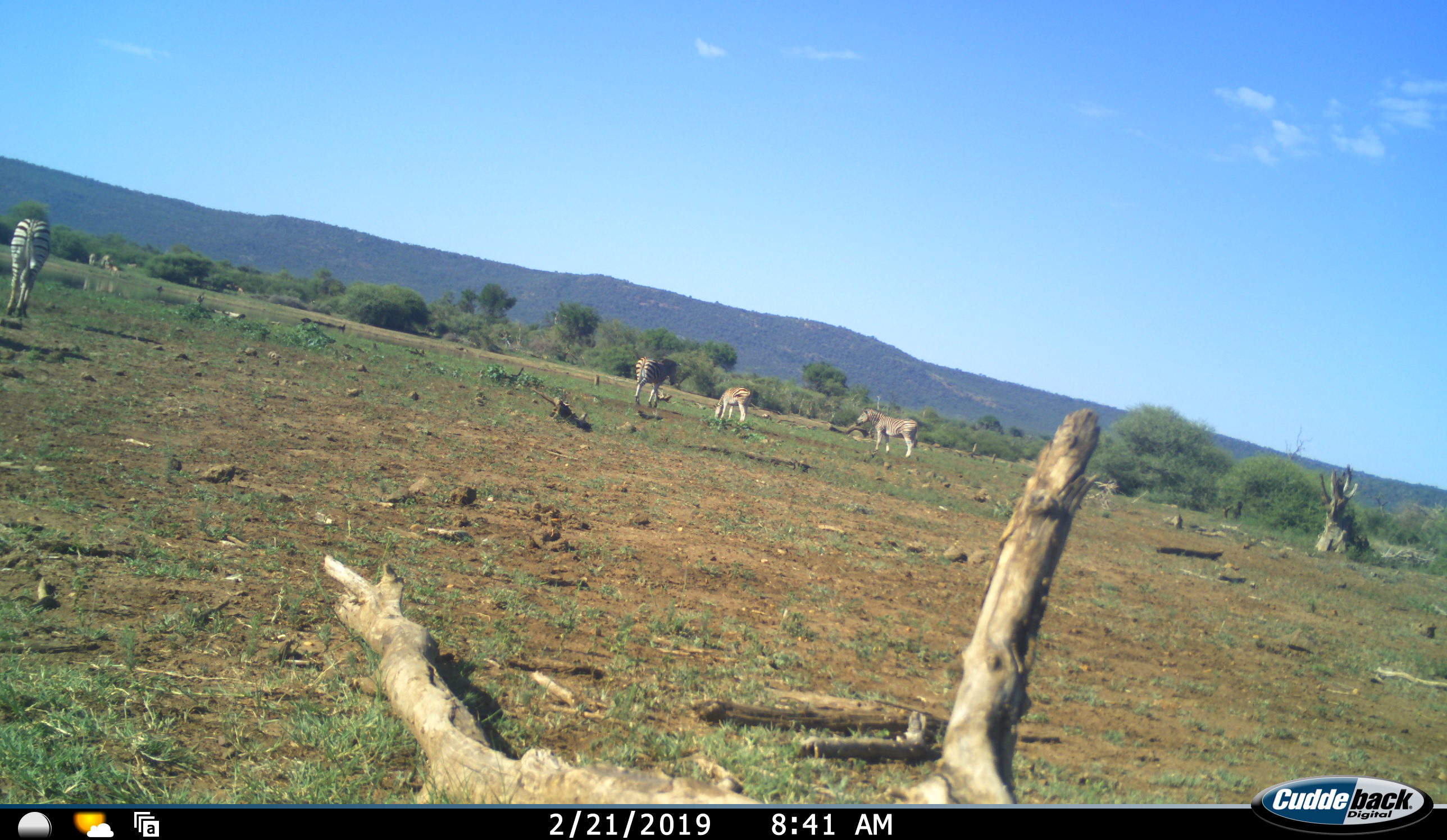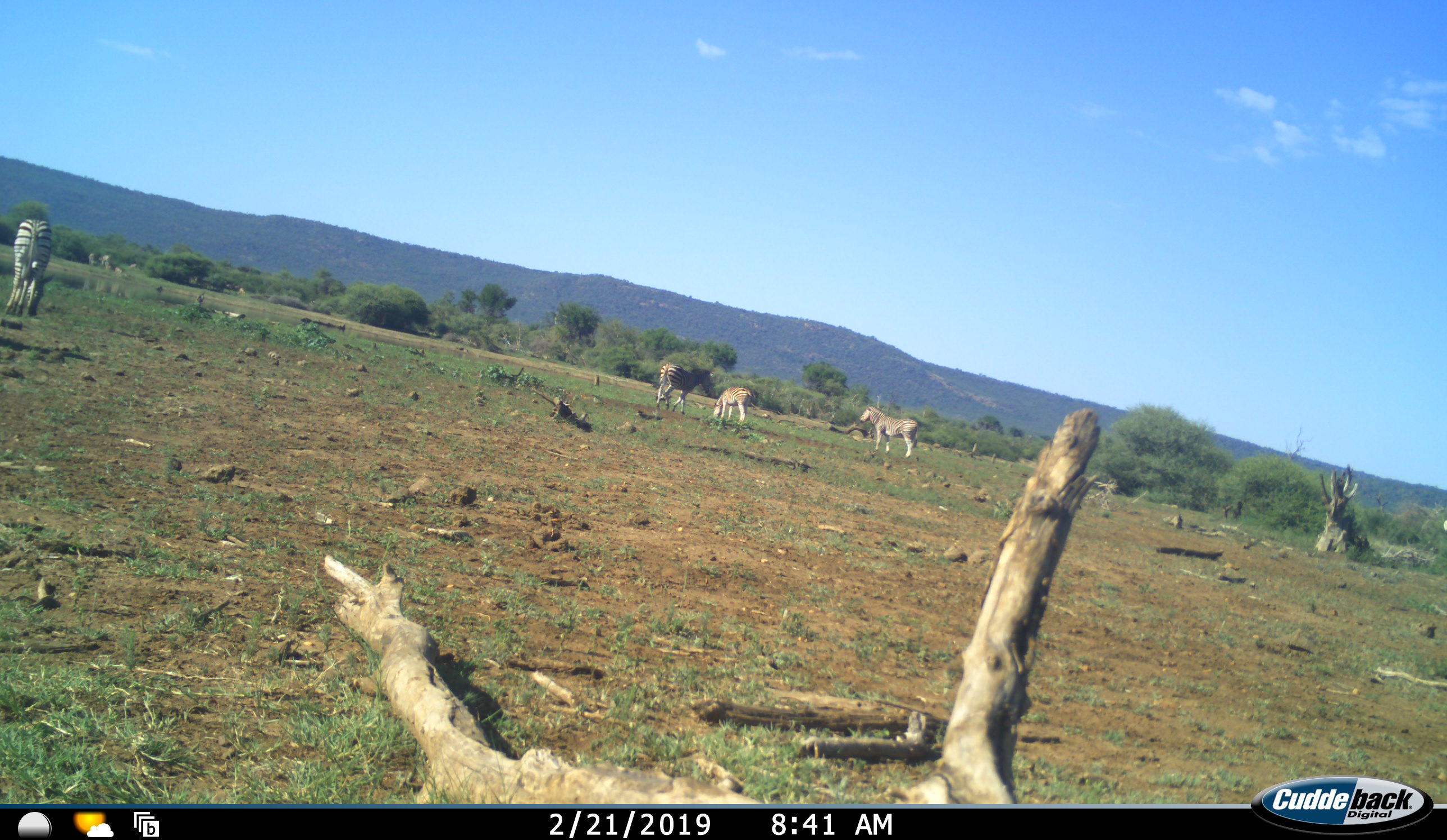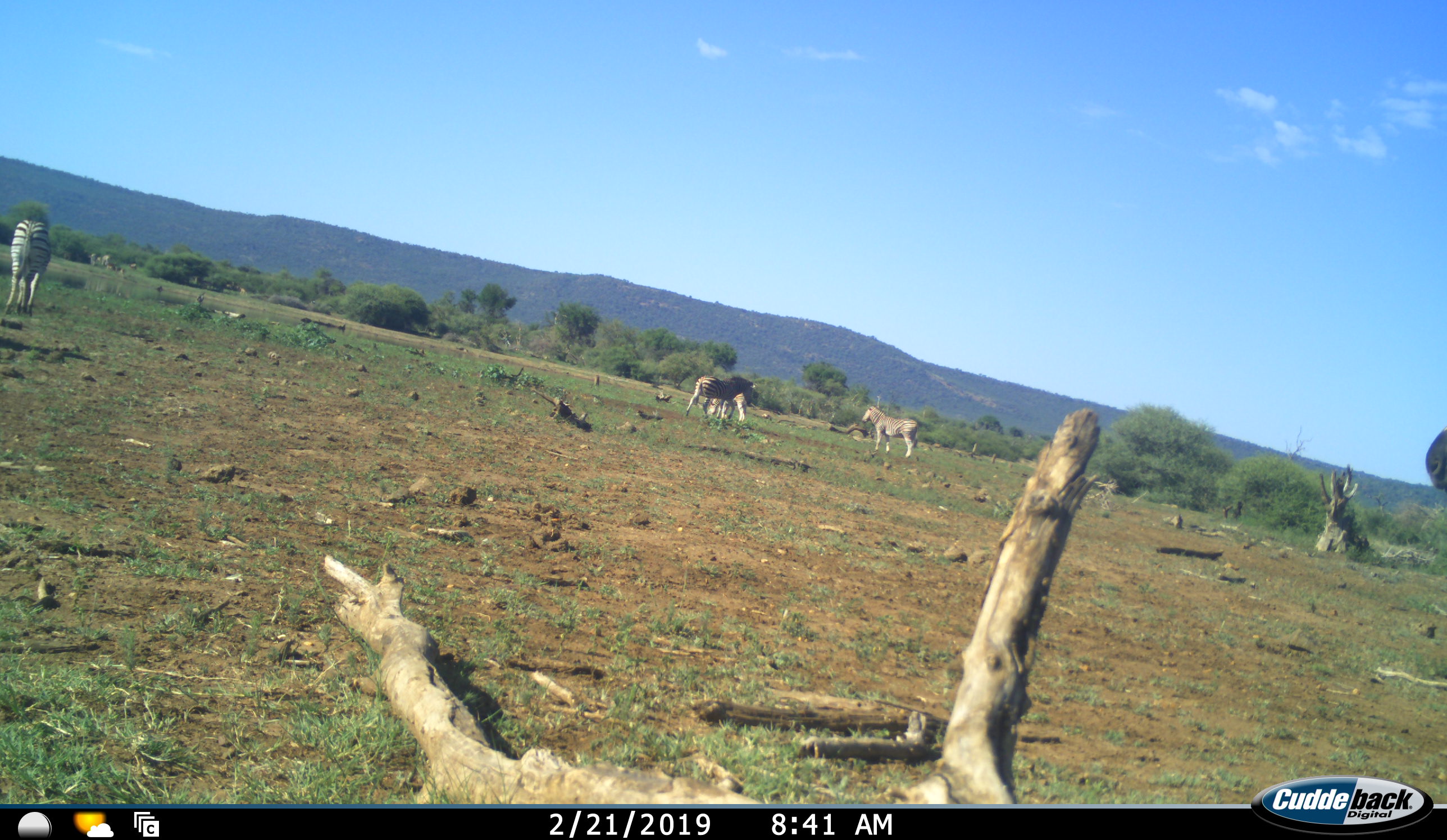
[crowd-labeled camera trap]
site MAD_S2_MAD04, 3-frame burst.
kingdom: Animalia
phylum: Chordata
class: Mammalia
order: Perissodactyla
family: Equidae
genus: Equus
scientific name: Equus quagga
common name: plains zebra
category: zebraplains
Zebraplains (plains zebra) (Equus quagga), count 5. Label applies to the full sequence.